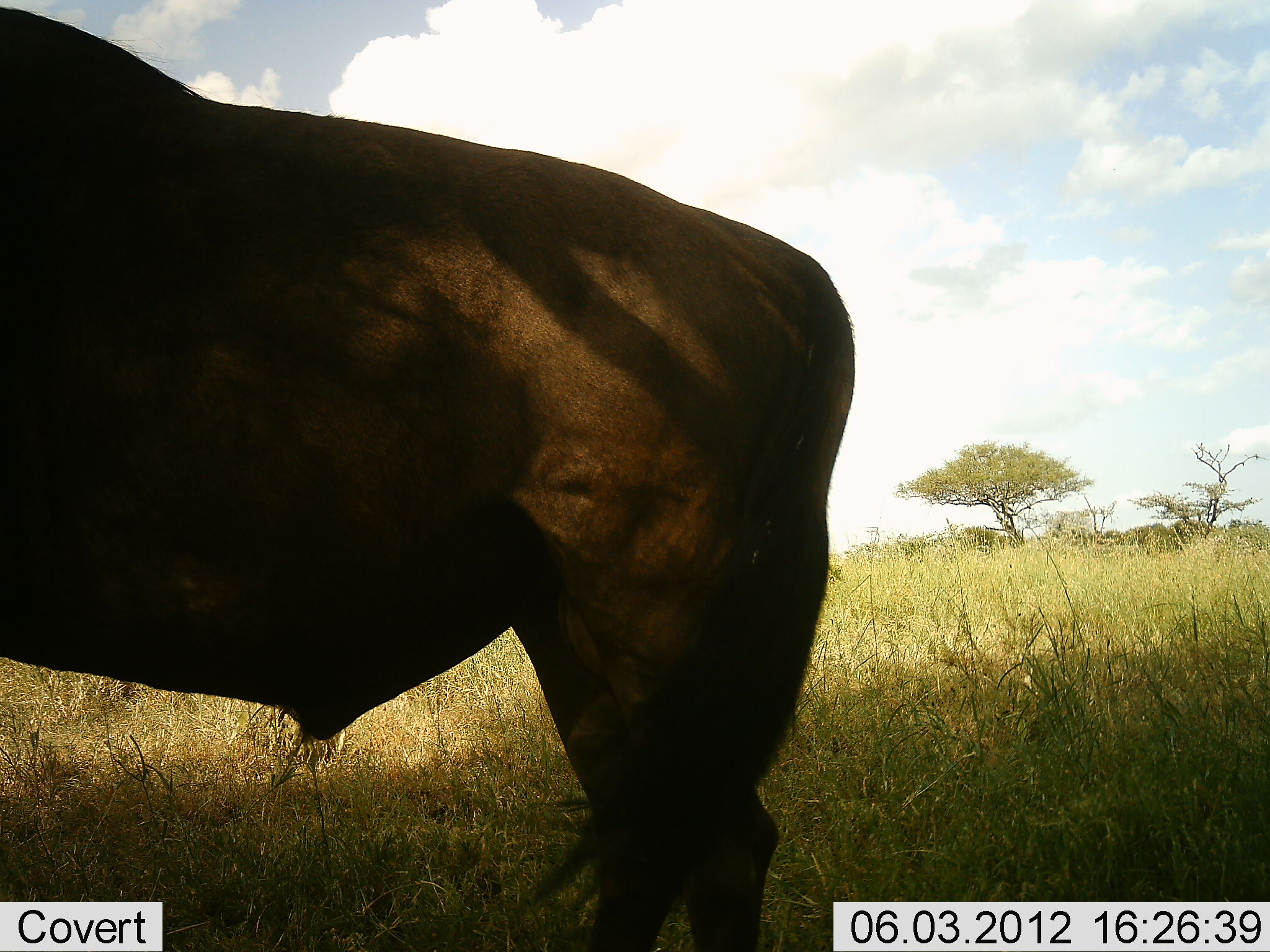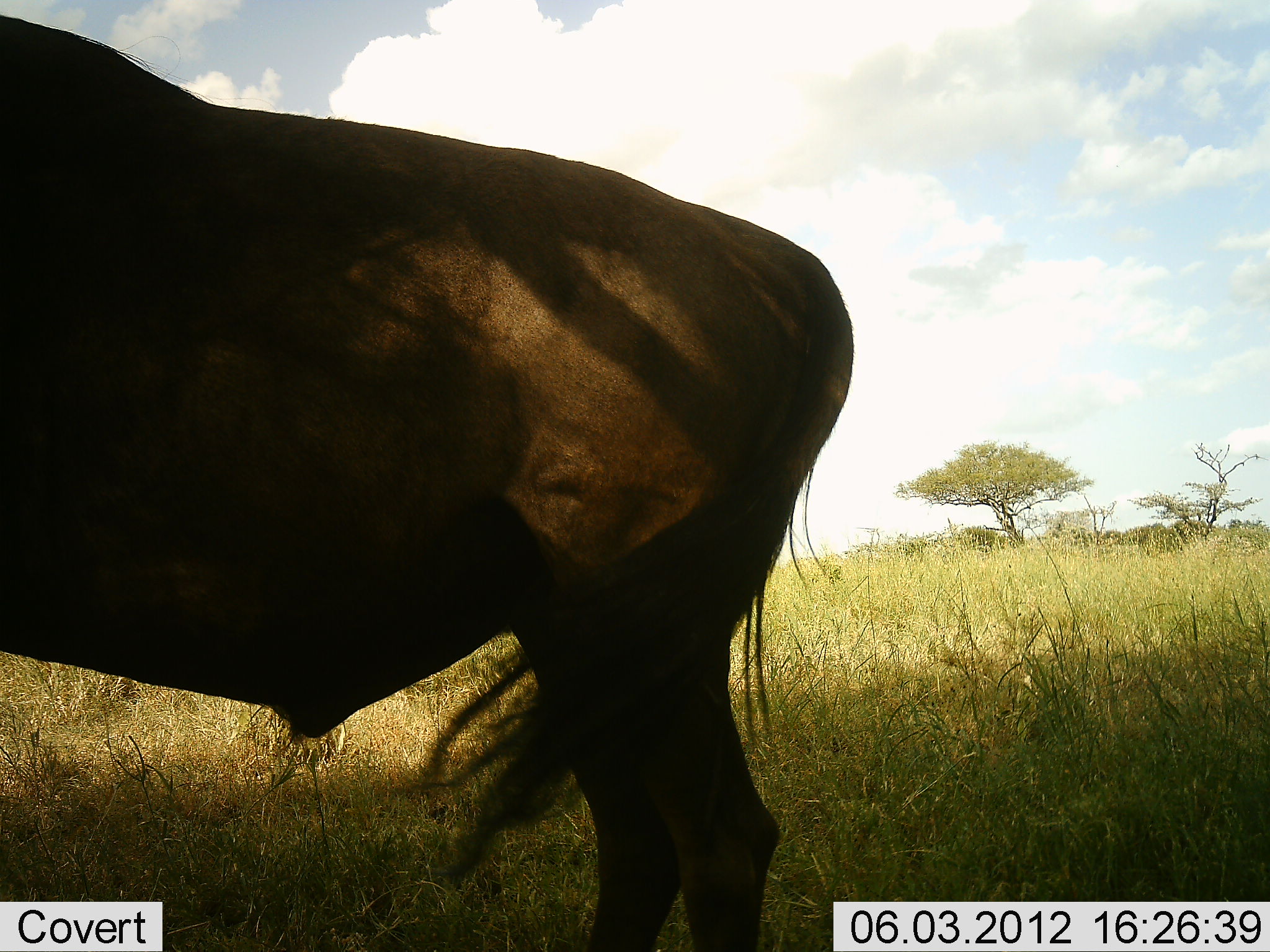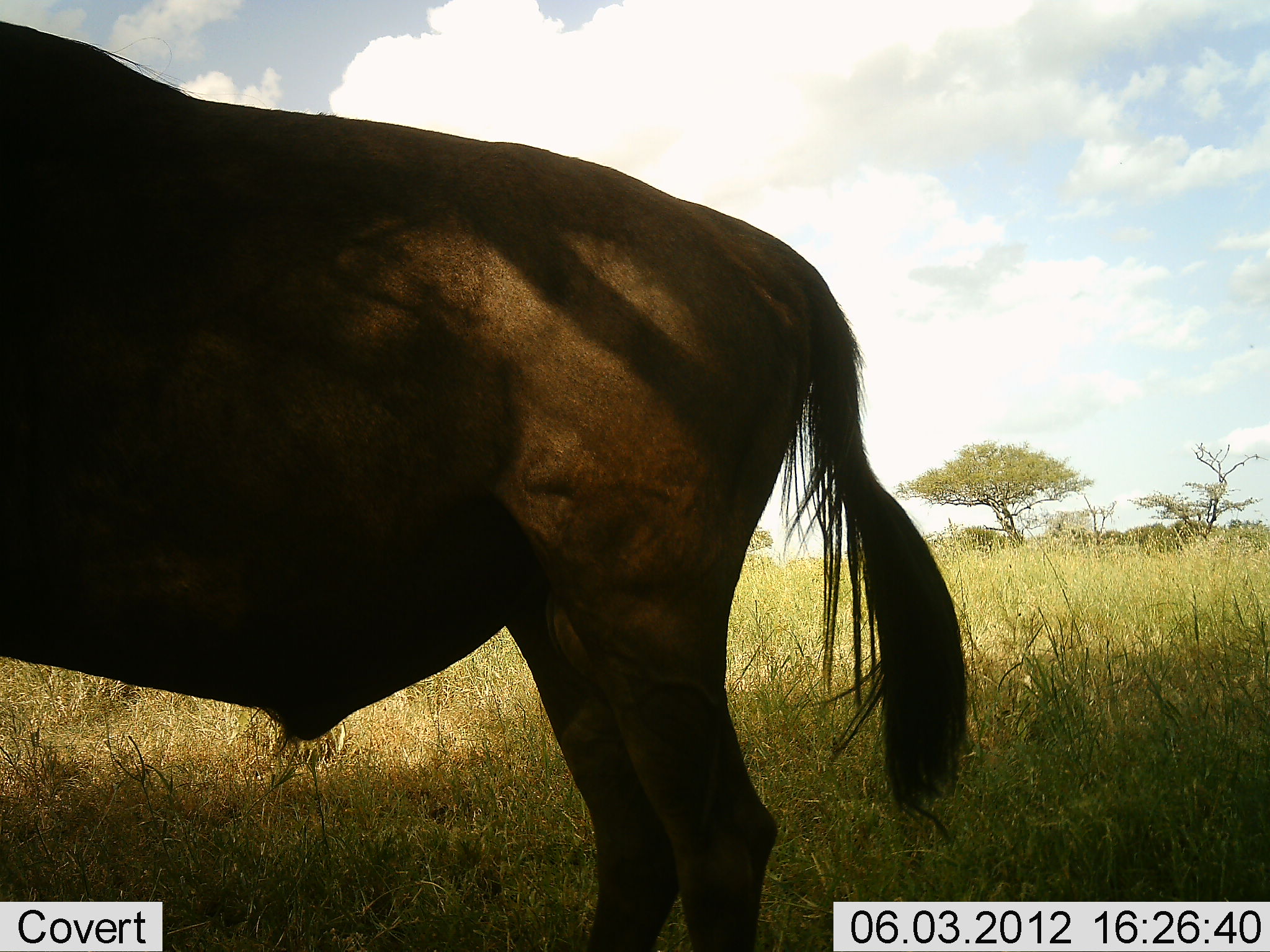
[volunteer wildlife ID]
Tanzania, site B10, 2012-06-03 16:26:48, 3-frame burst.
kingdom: Animalia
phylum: Chordata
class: Mammalia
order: Artiodactyla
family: Bovidae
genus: Connochaetes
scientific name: Connochaetes taurinus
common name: blue wildebeest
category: wildebeest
Wildebeest (blue wildebeest) (Connochaetes taurinus), count 1. Behavior (volunteer vote fractions): standing 90%, resting 0%, moving 10%, interacting 0%. Young present (vote fraction): 0%. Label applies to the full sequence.